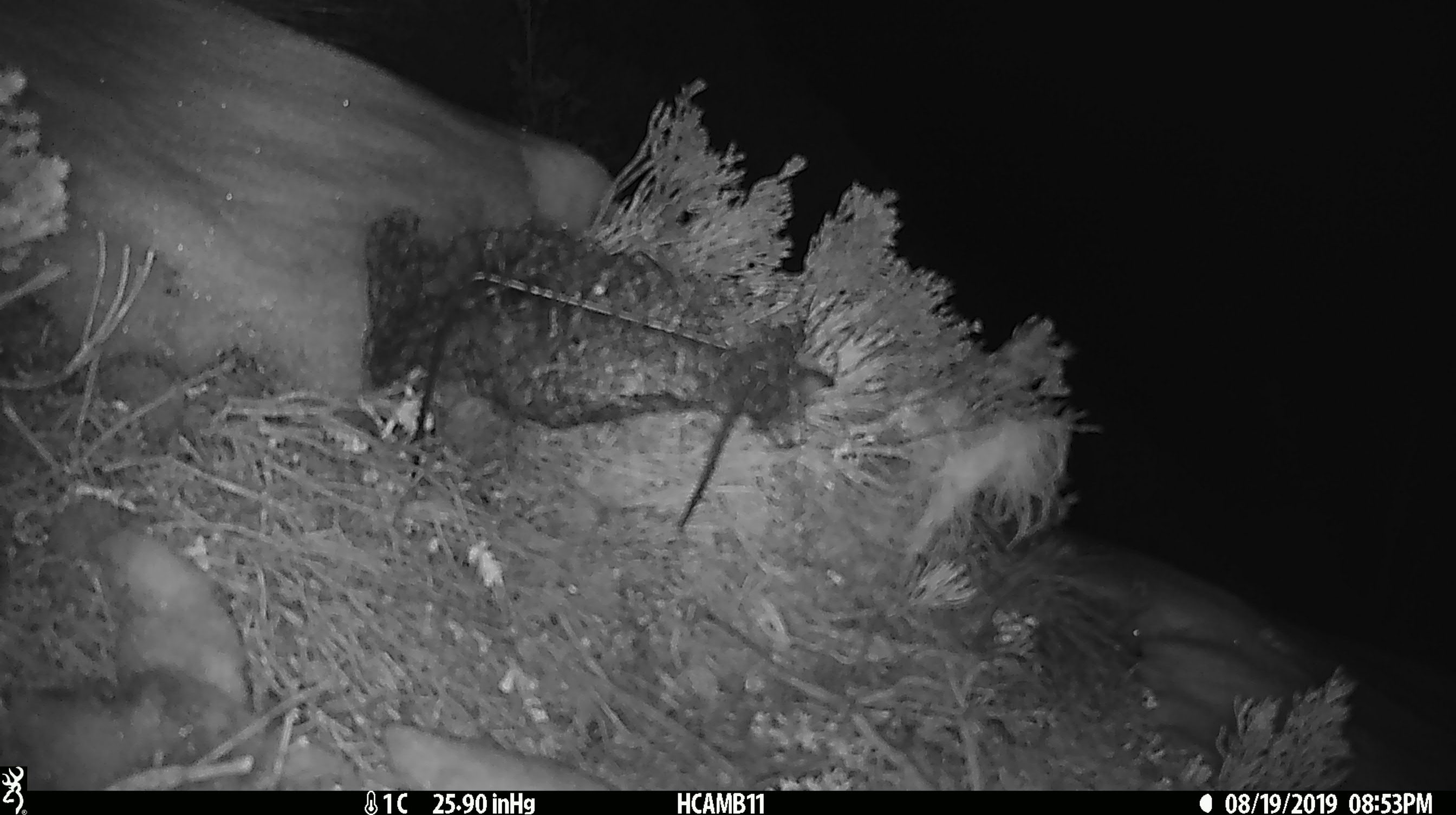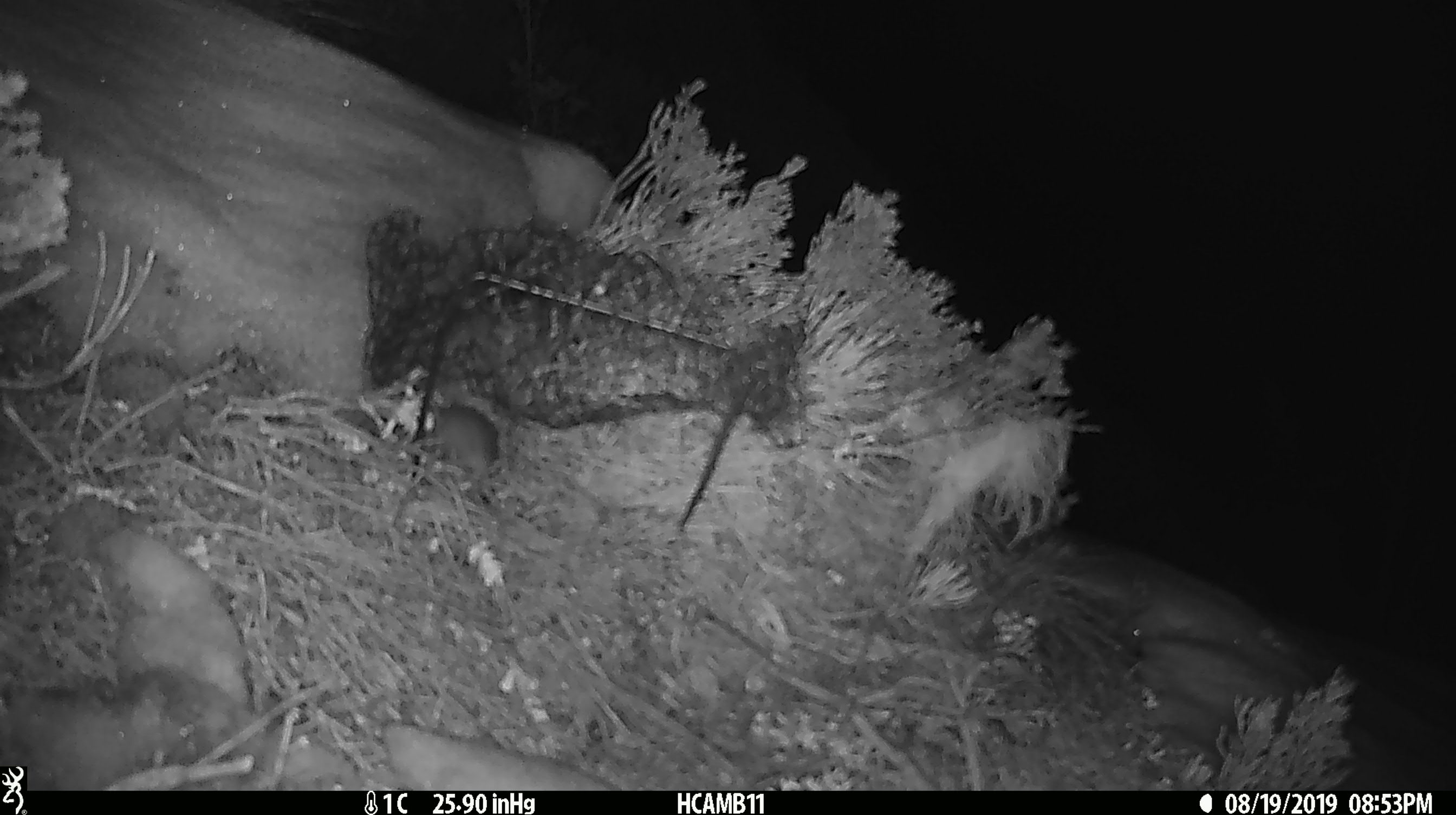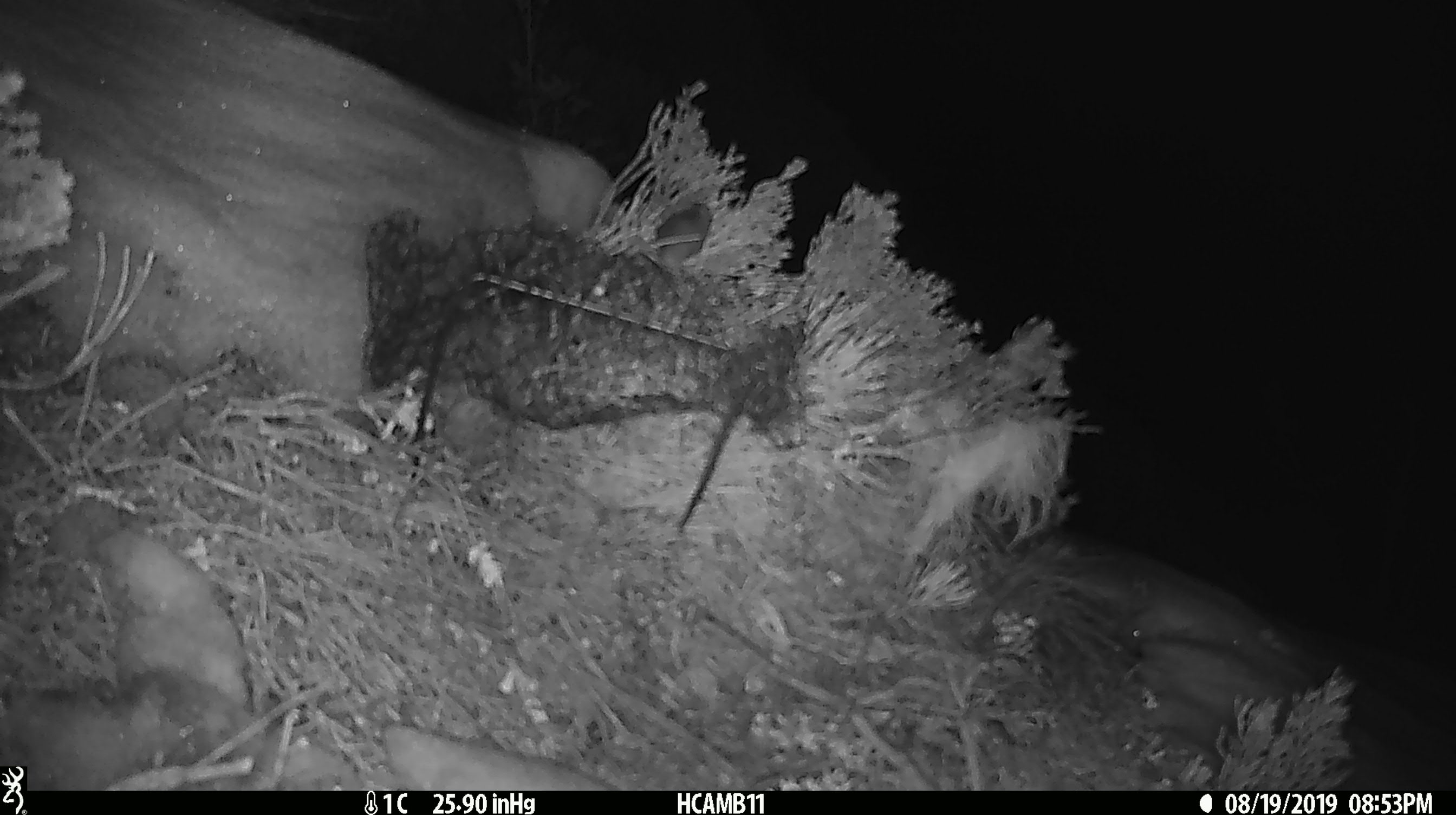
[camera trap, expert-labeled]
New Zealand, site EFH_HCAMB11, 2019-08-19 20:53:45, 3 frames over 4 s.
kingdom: Animalia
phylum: Chordata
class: Mammalia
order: Rodentia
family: Muridae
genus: Mus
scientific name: Mus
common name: mouse